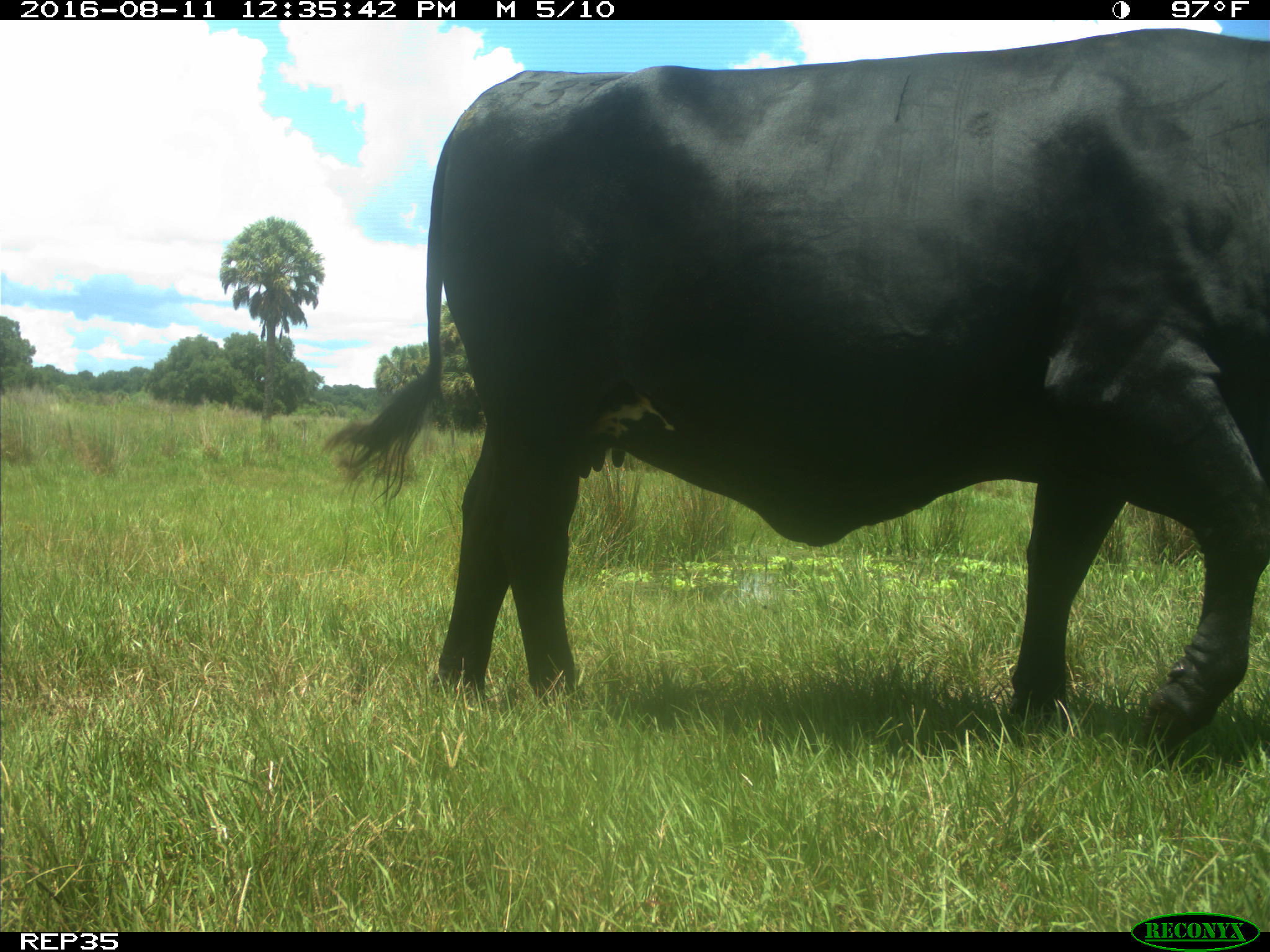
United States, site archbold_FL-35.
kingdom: Animalia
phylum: Chordata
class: Mammalia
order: Artiodactyla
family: Bovidae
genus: Bos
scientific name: Bos taurus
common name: domestic cow